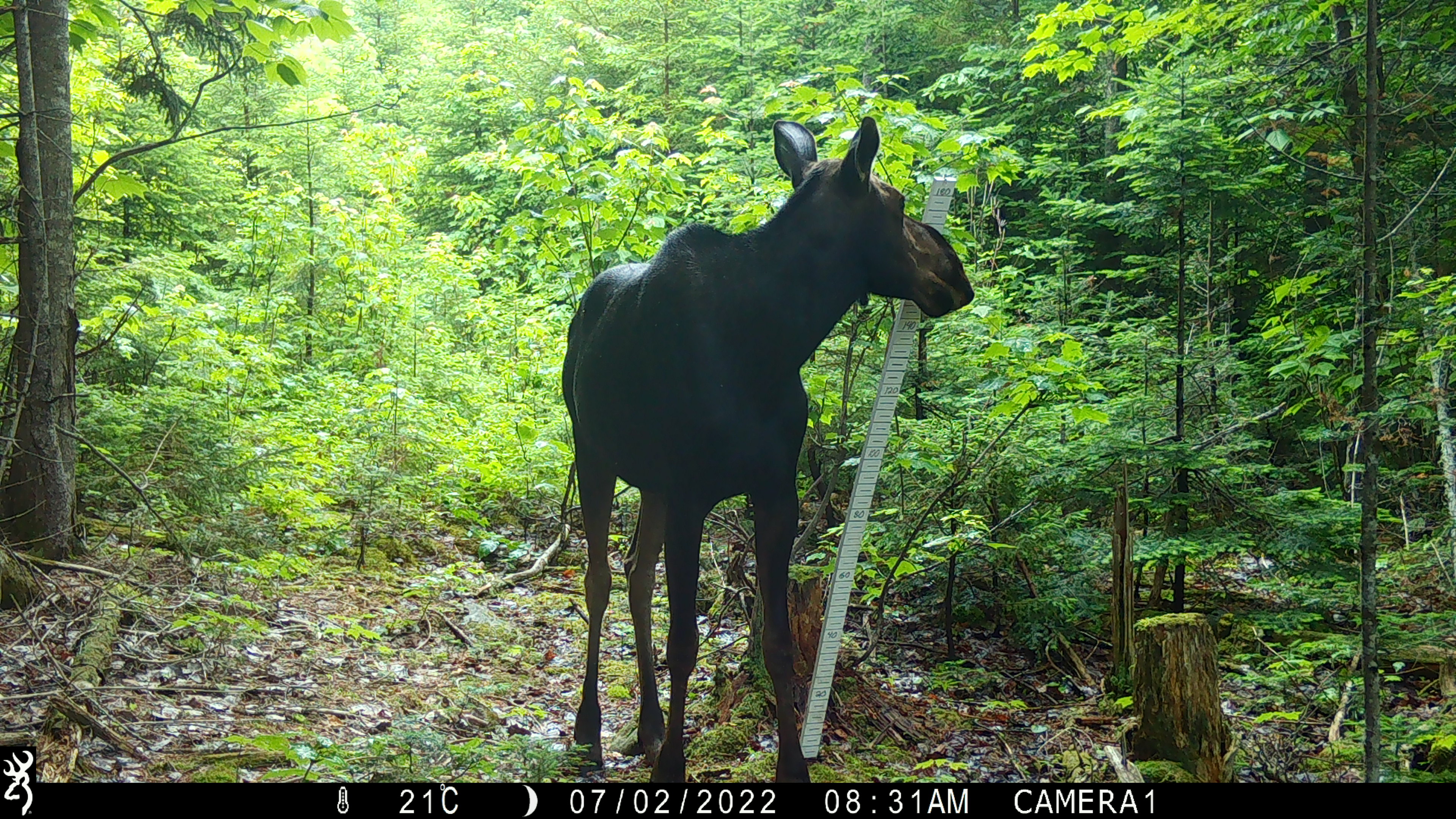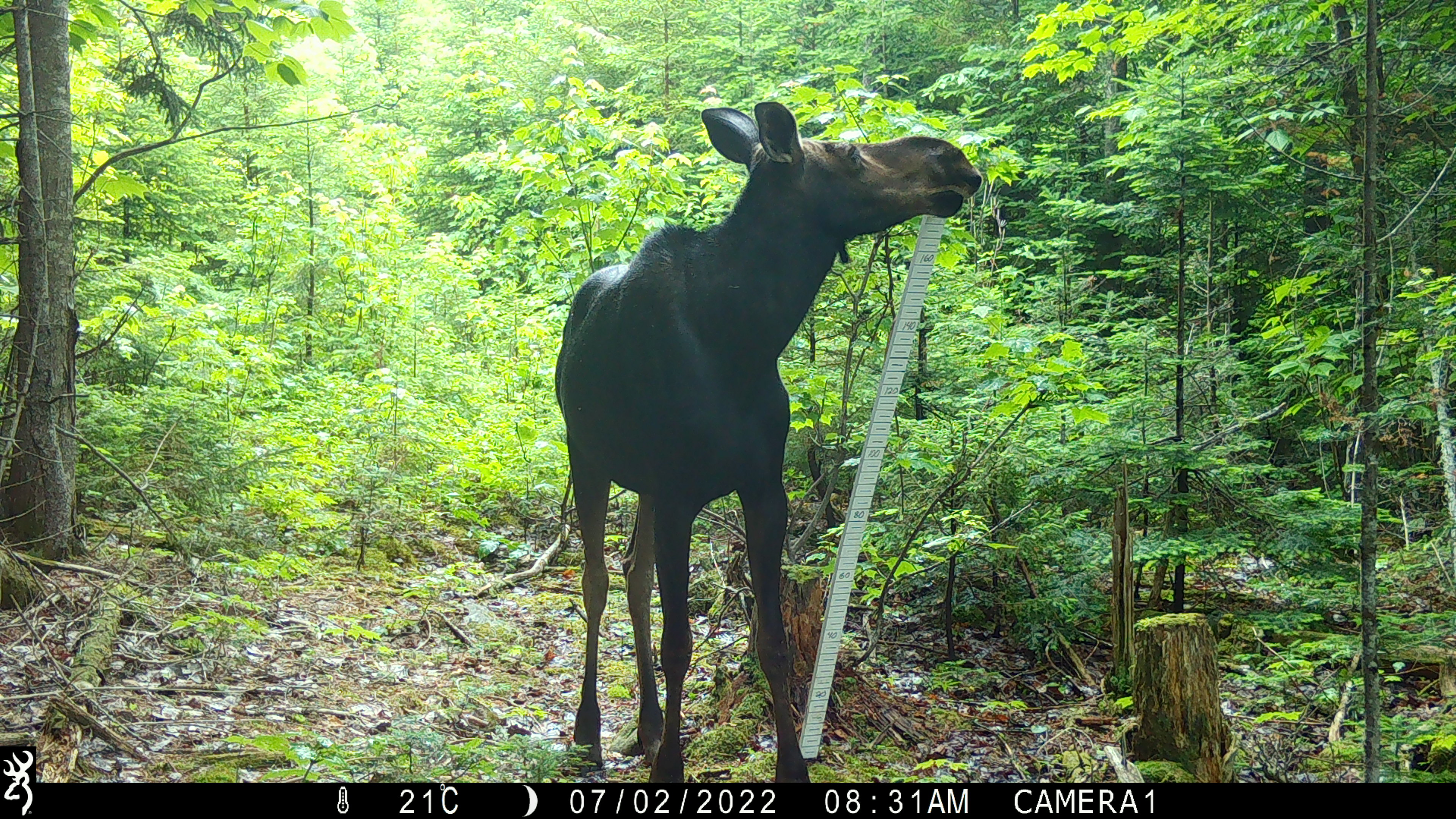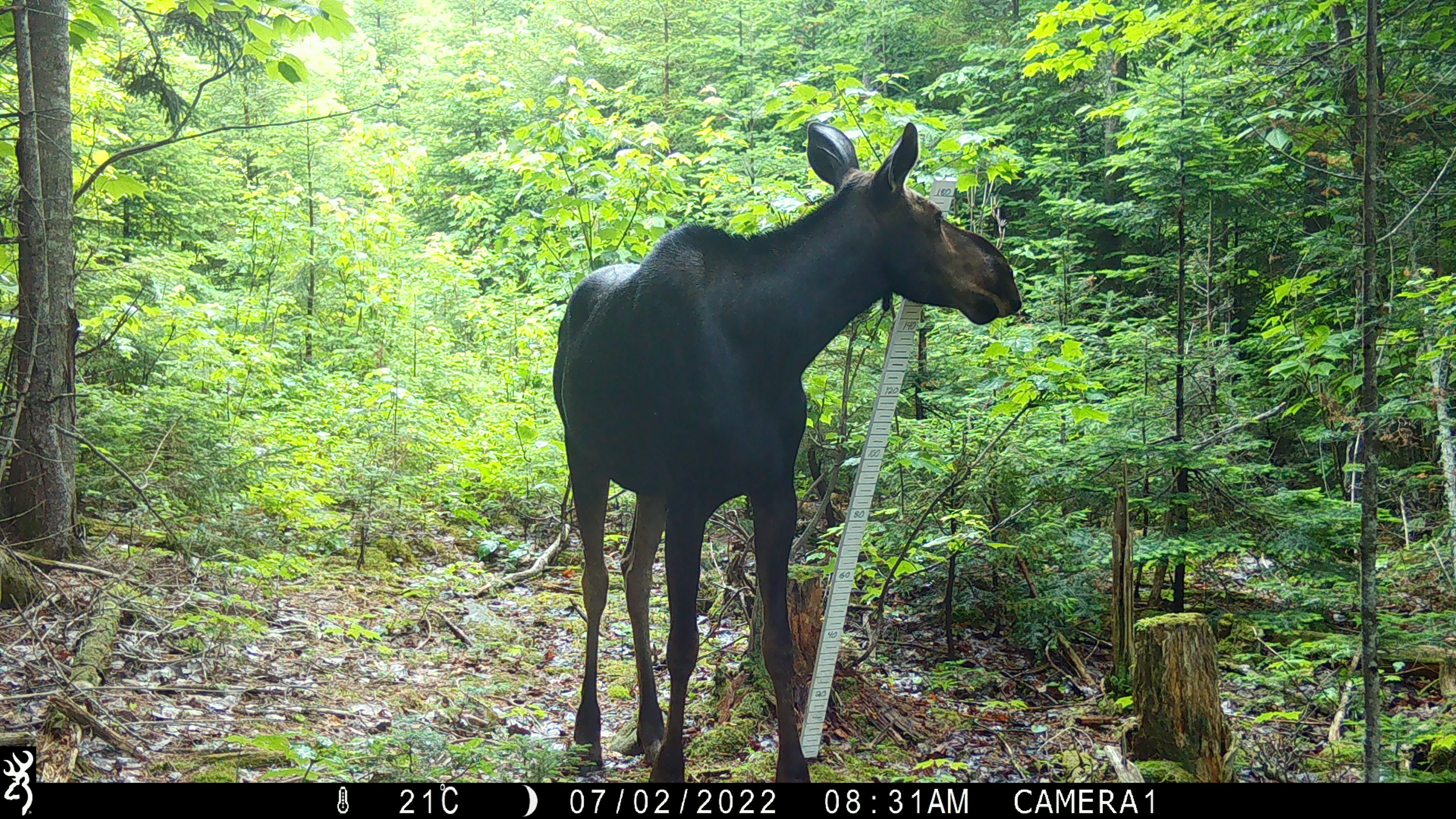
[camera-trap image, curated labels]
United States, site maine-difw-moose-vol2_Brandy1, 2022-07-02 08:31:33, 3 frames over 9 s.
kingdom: Animalia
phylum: Chordata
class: Mammalia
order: Artiodactyla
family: Cervidae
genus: Alces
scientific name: Alces alces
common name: moose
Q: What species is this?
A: Moose (Alces alces).